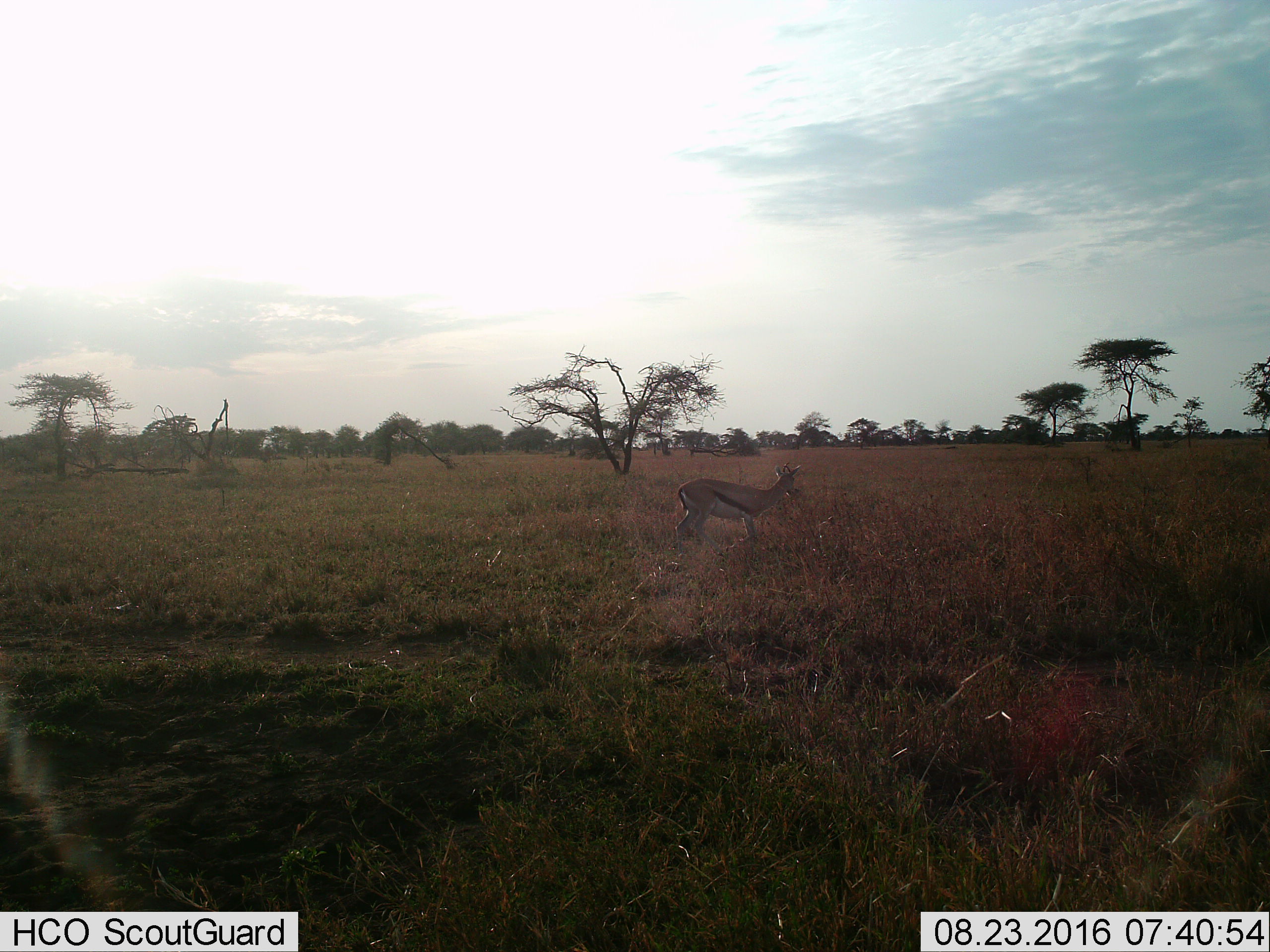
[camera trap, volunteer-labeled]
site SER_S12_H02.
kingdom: Animalia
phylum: Chordata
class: Mammalia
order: Artiodactyla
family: Bovidae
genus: Eudorcas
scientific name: Eudorcas thomsonii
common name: thomson's gazelle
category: gazellethomsons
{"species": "gazellethomsons (thomson's gazelle) (Eudorcas thomsonii)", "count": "1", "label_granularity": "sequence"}